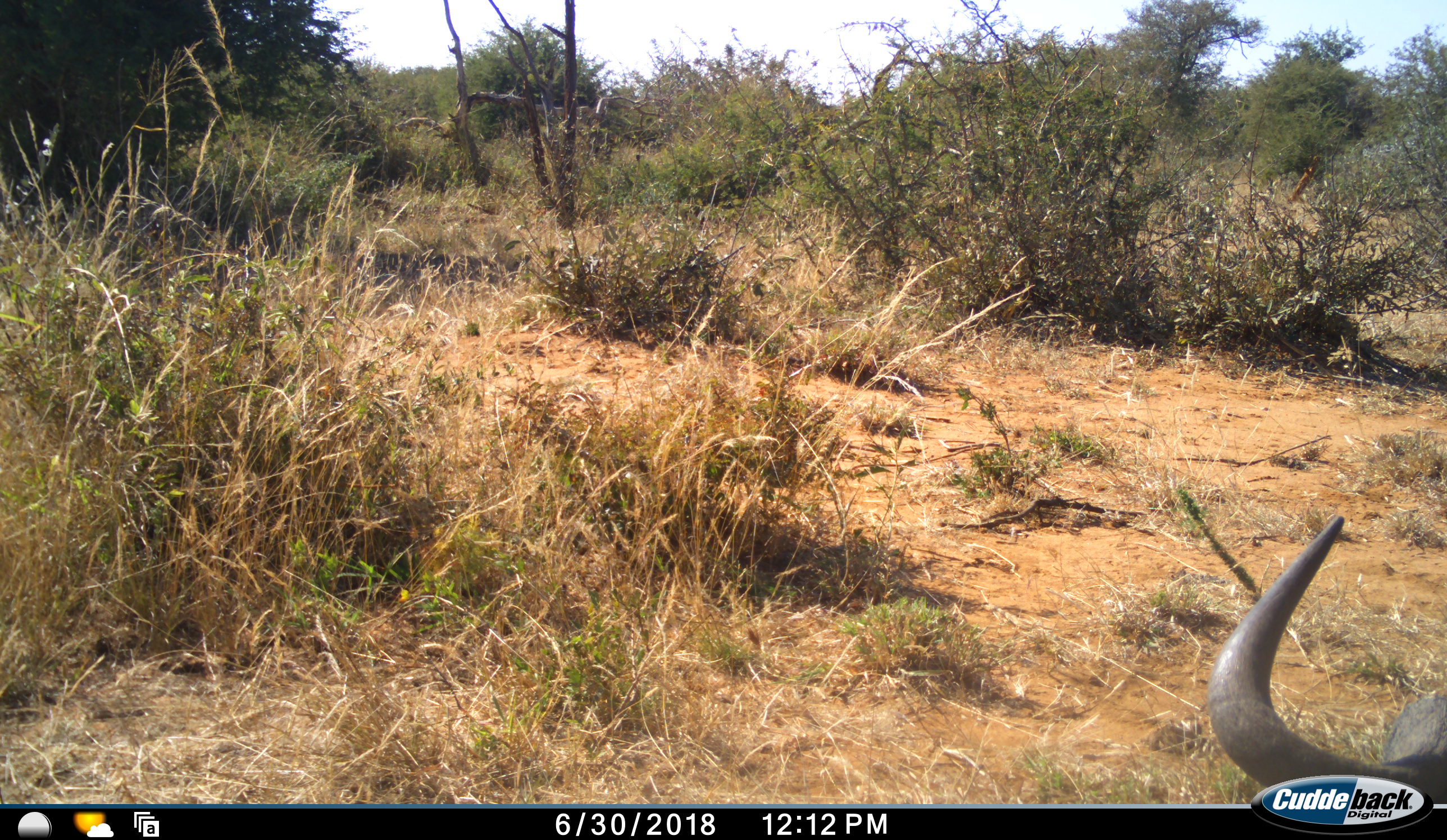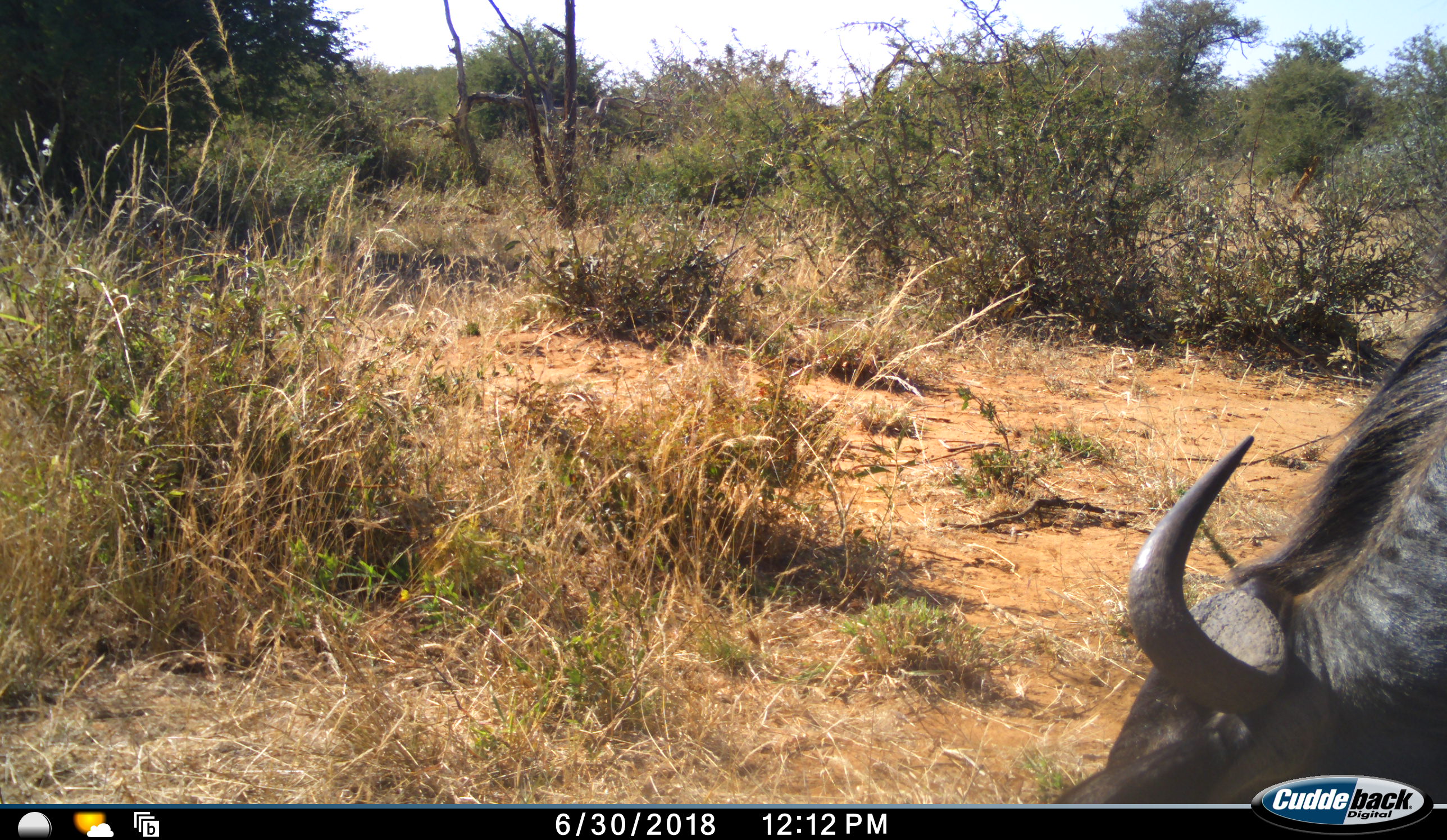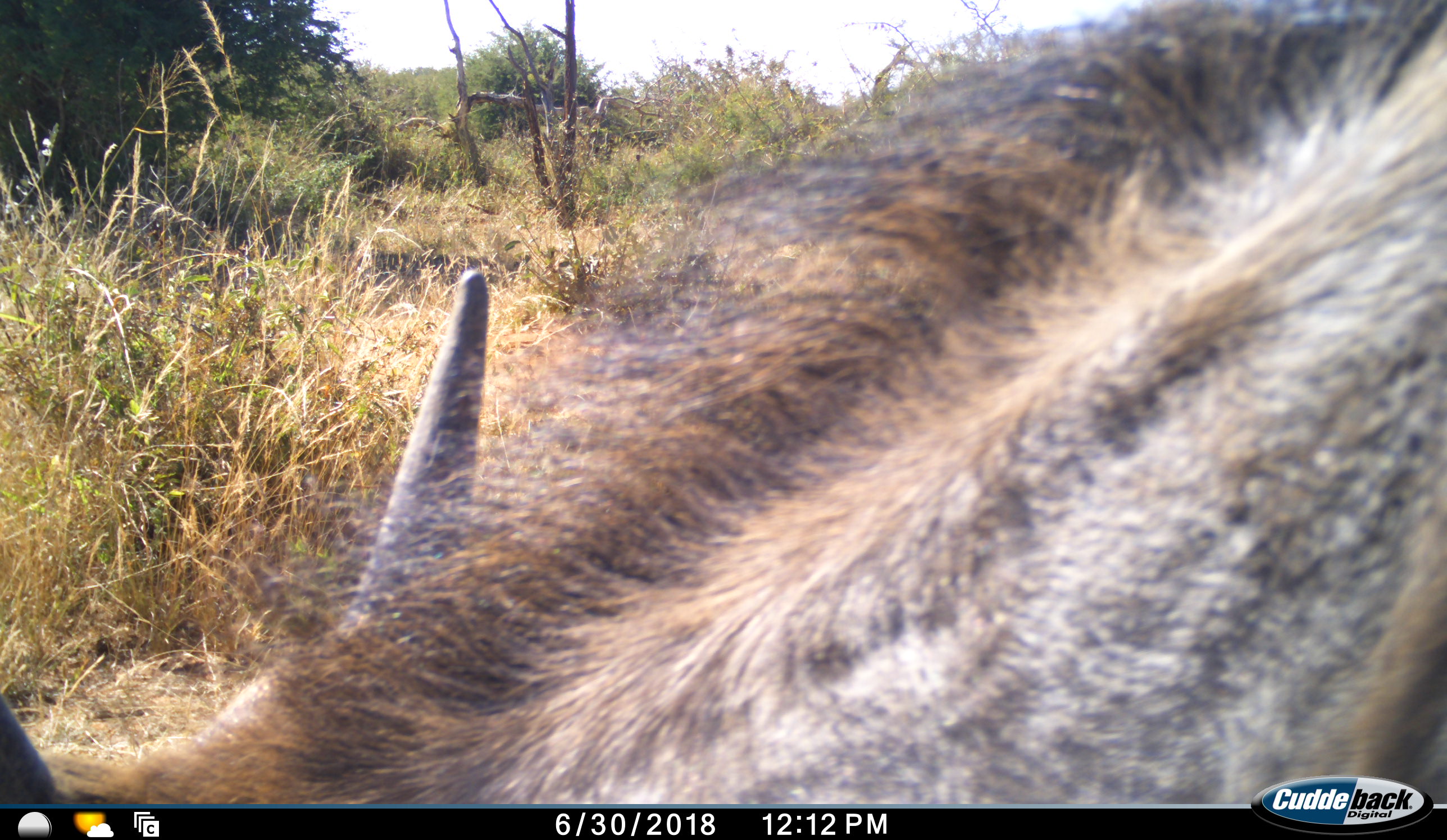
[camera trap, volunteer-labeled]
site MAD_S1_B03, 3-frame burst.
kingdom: Animalia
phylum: Chordata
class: Mammalia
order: Artiodactyla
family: Bovidae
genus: Syncerus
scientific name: Syncerus caffer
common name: african buffalo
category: buffalo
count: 1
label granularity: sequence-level